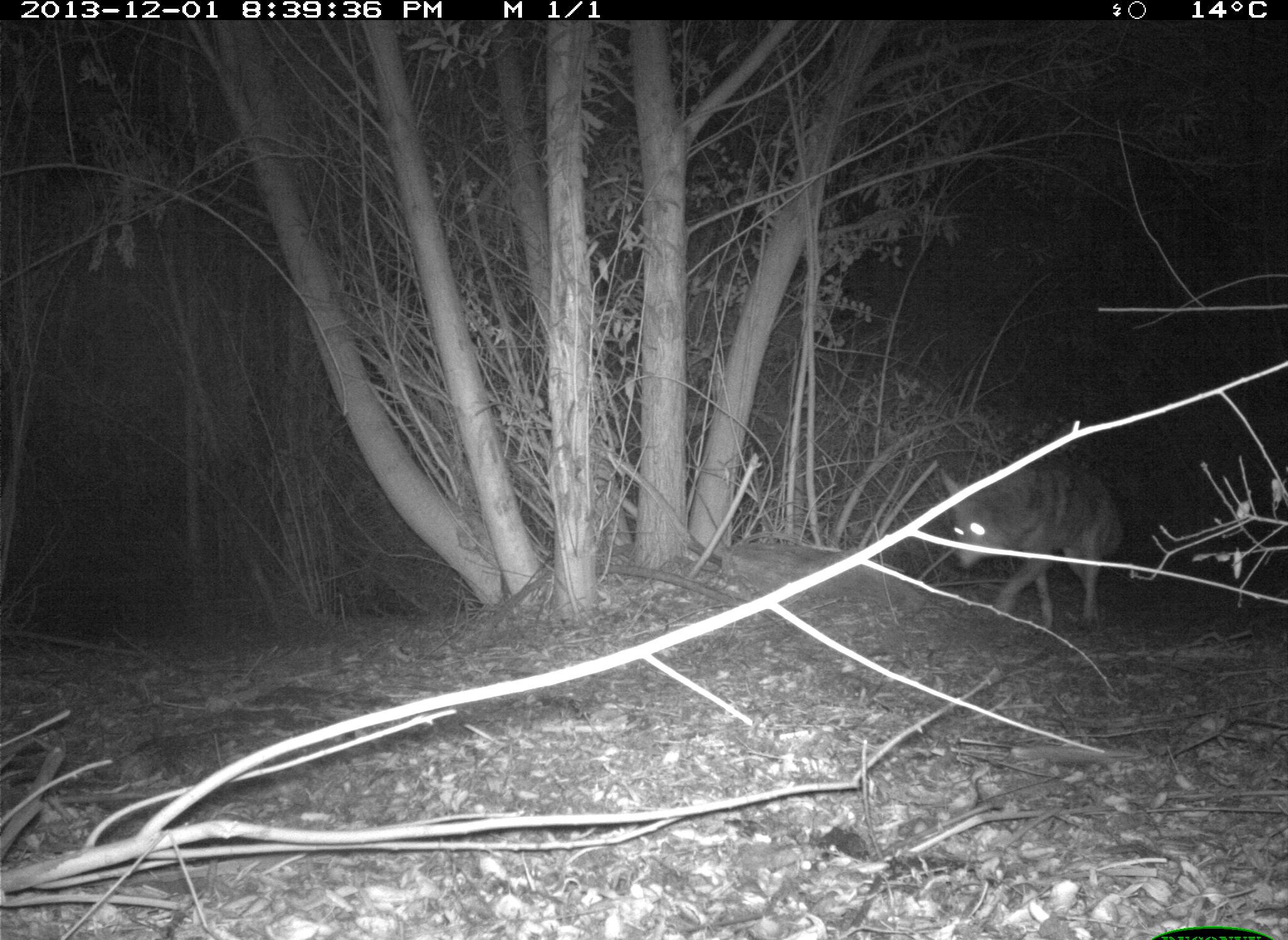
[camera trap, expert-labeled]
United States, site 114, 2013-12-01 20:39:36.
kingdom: Animalia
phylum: Chordata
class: Mammalia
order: Carnivora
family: Canidae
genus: Canis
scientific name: Canis latrans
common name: coyote